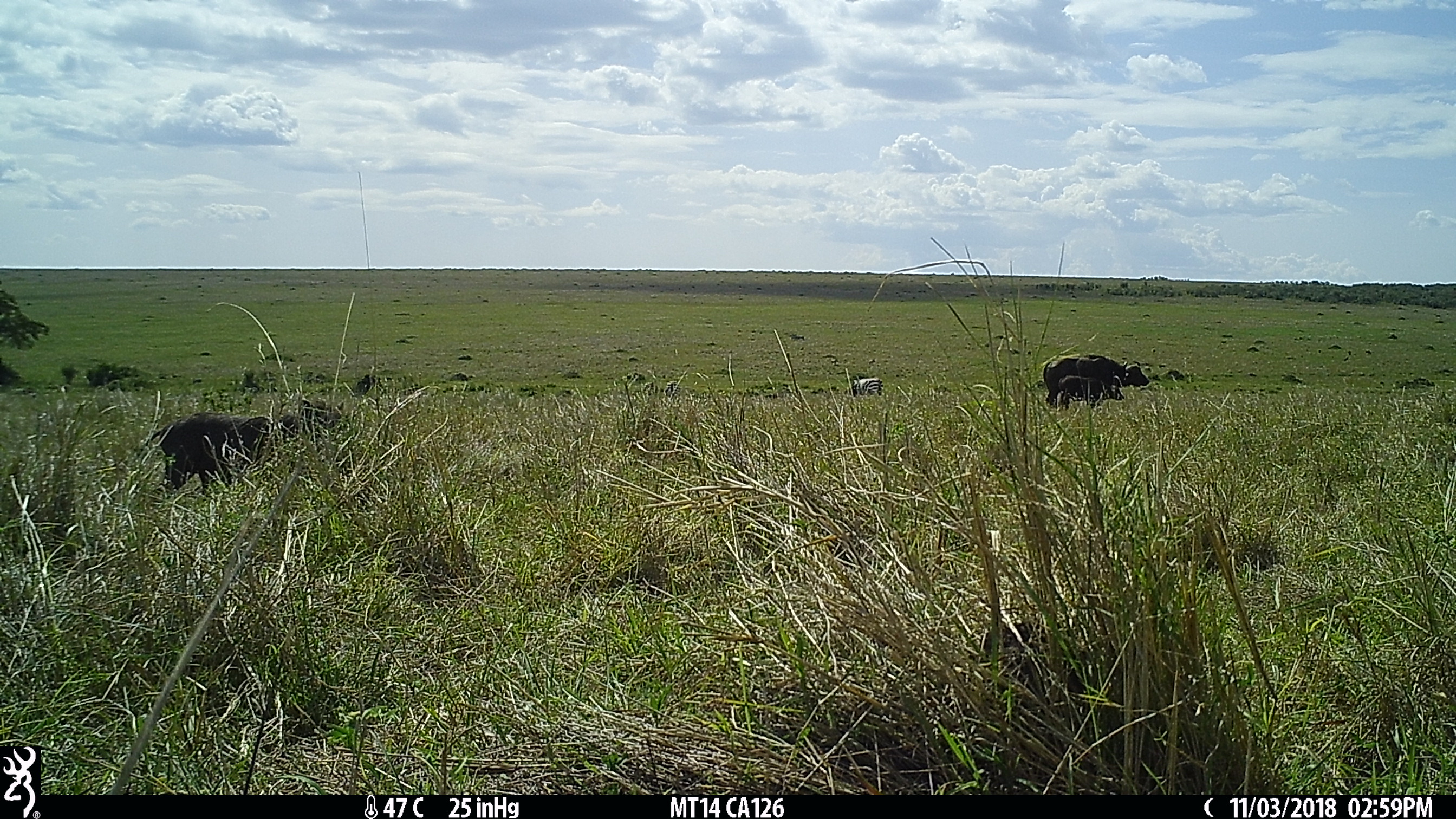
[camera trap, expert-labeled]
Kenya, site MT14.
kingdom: Animalia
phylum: Chordata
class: Mammalia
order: Artiodactyla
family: Bovidae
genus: Syncerus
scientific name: Syncerus caffer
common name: buffalo